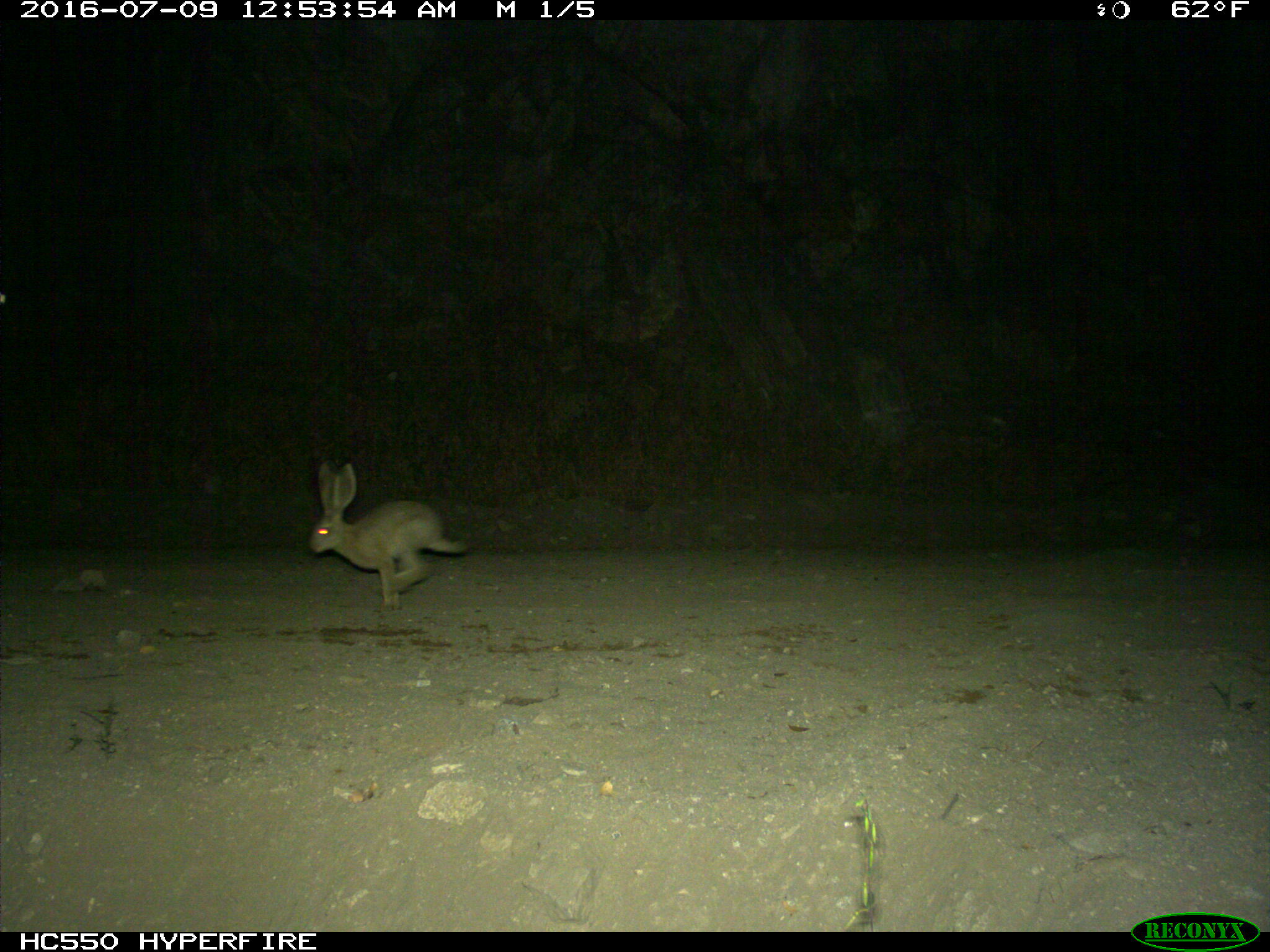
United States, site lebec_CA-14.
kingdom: Animalia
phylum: Chordata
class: Mammalia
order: Lagomorpha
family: Leporidae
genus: Lepus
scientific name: Lepus californicus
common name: black-tailed jackrabbit